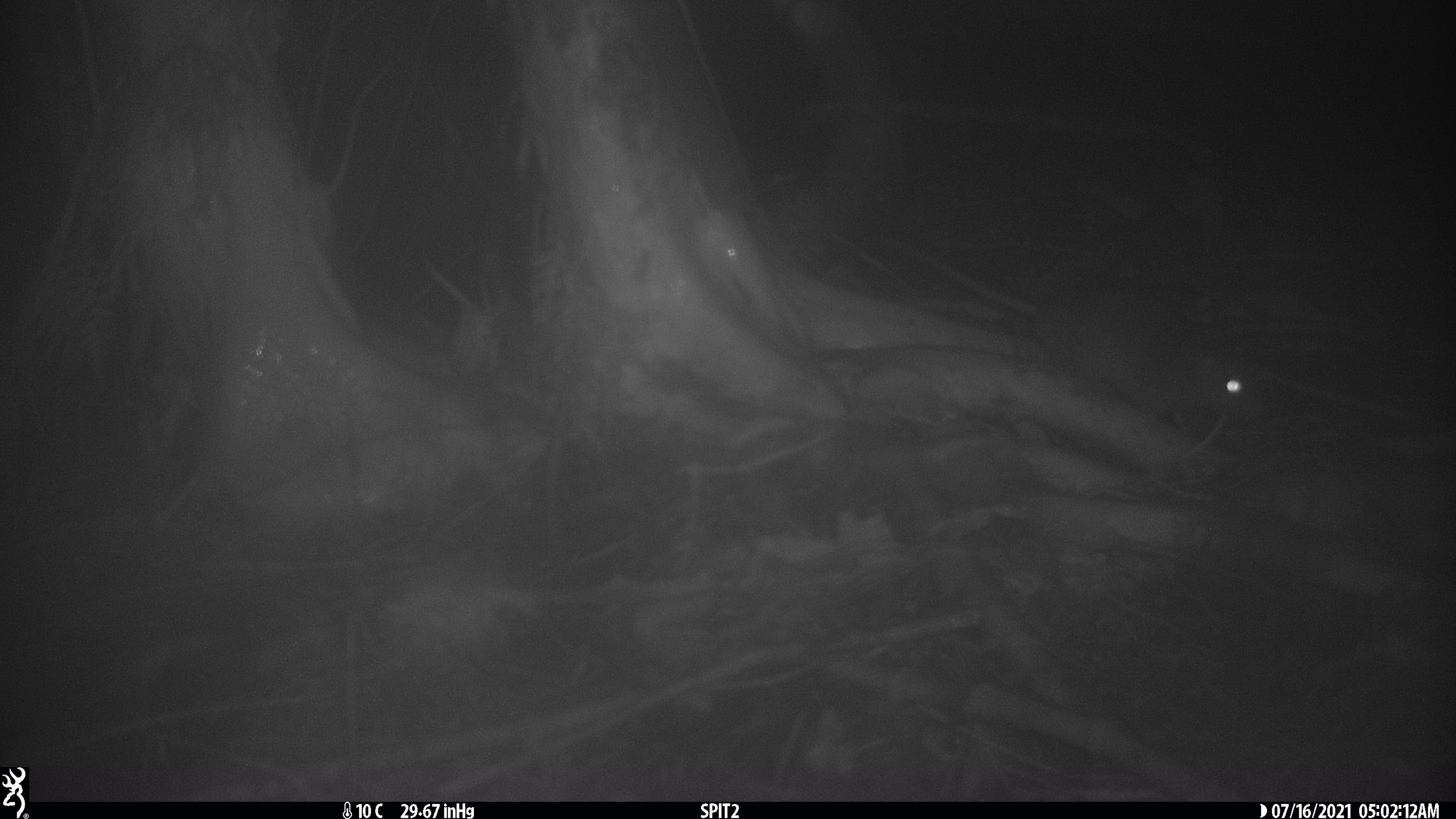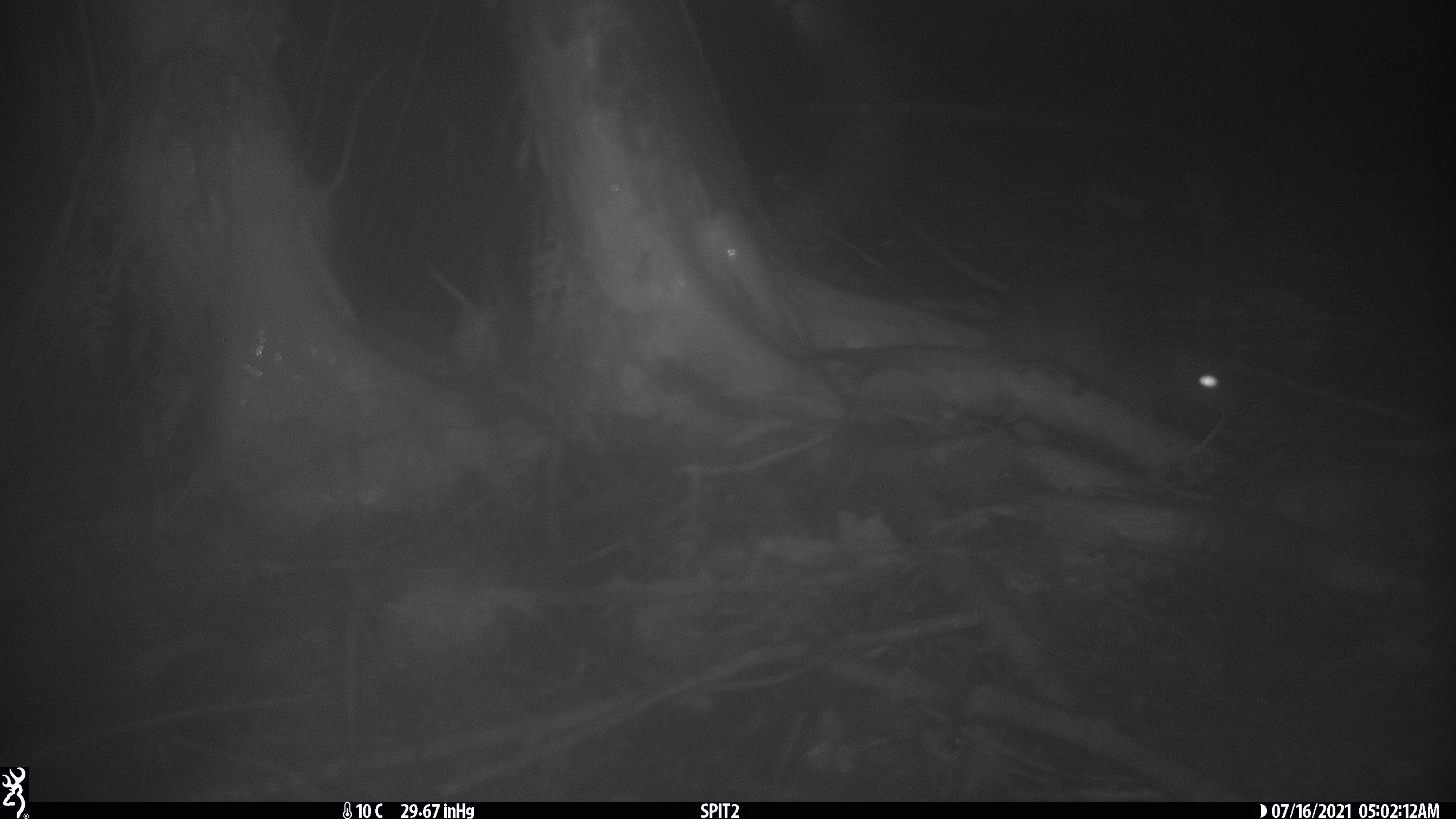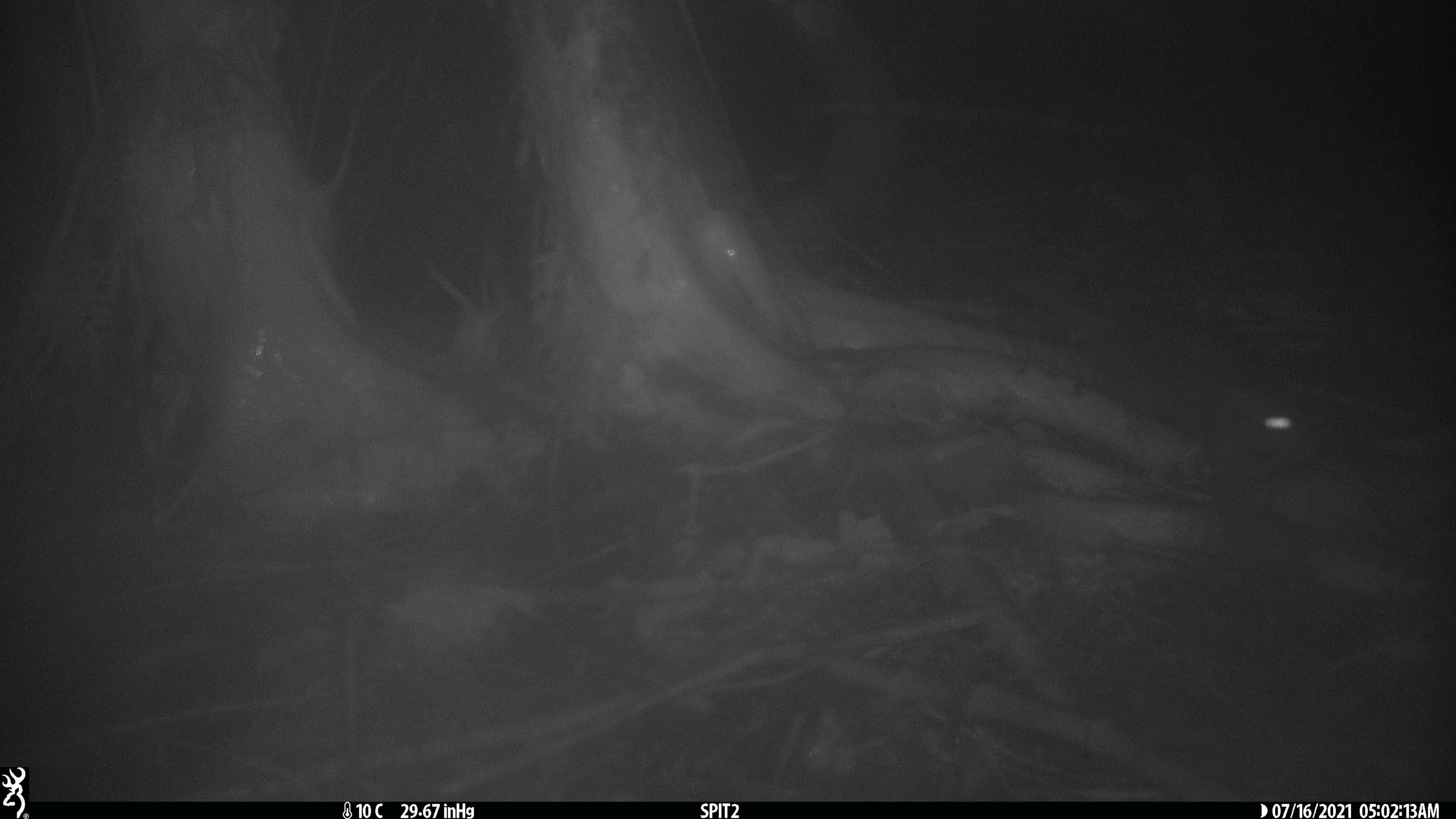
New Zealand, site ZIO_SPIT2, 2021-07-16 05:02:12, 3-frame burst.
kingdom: Animalia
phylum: Chordata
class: Mammalia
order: Rodentia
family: Muridae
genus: Rattus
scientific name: Rattus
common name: rat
Rat (Rattus).